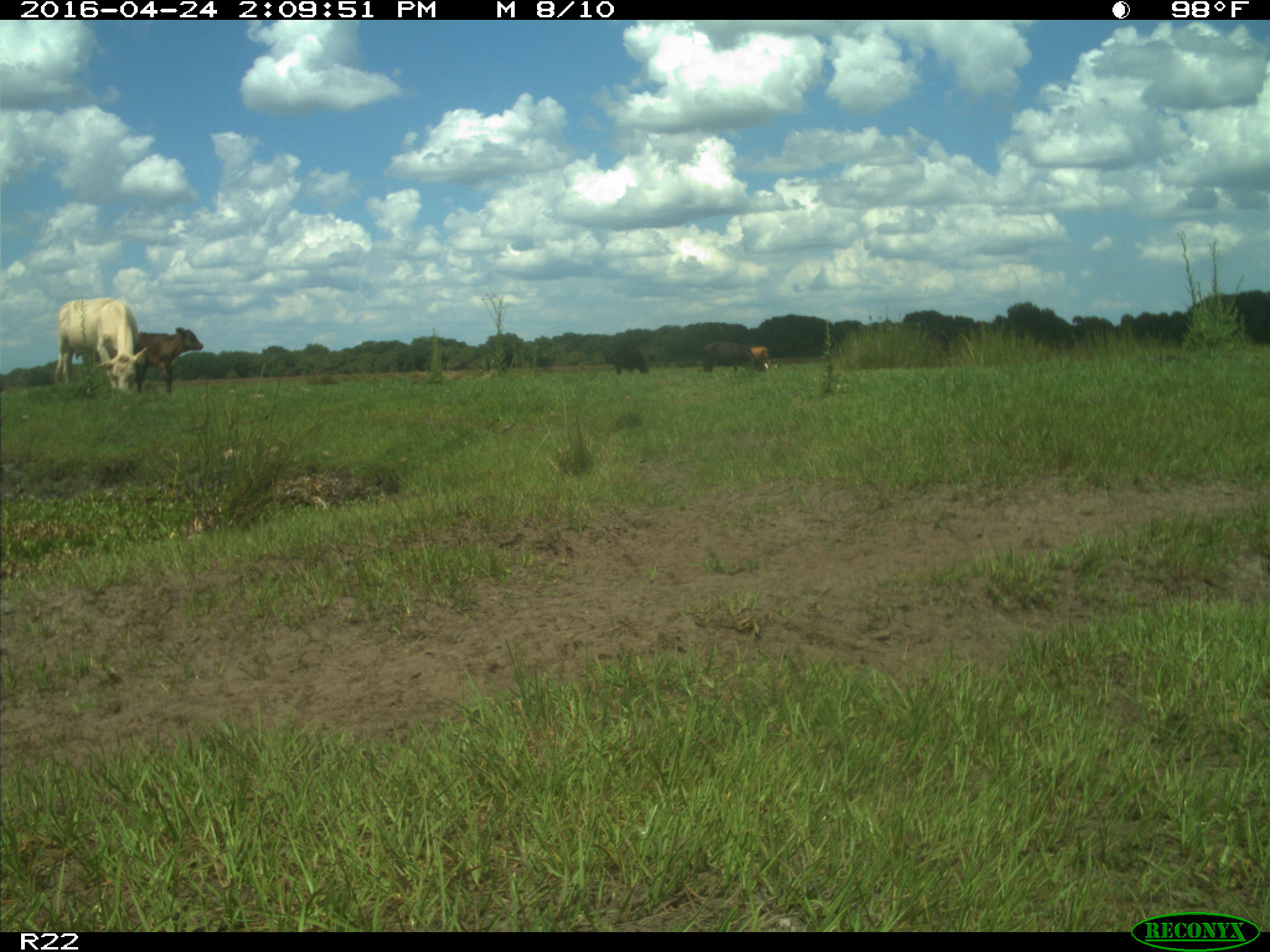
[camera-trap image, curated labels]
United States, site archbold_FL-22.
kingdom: Animalia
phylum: Chordata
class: Mammalia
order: Artiodactyla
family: Bovidae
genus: Bos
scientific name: Bos taurus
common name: domestic cow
Bos taurus (domestic cow).